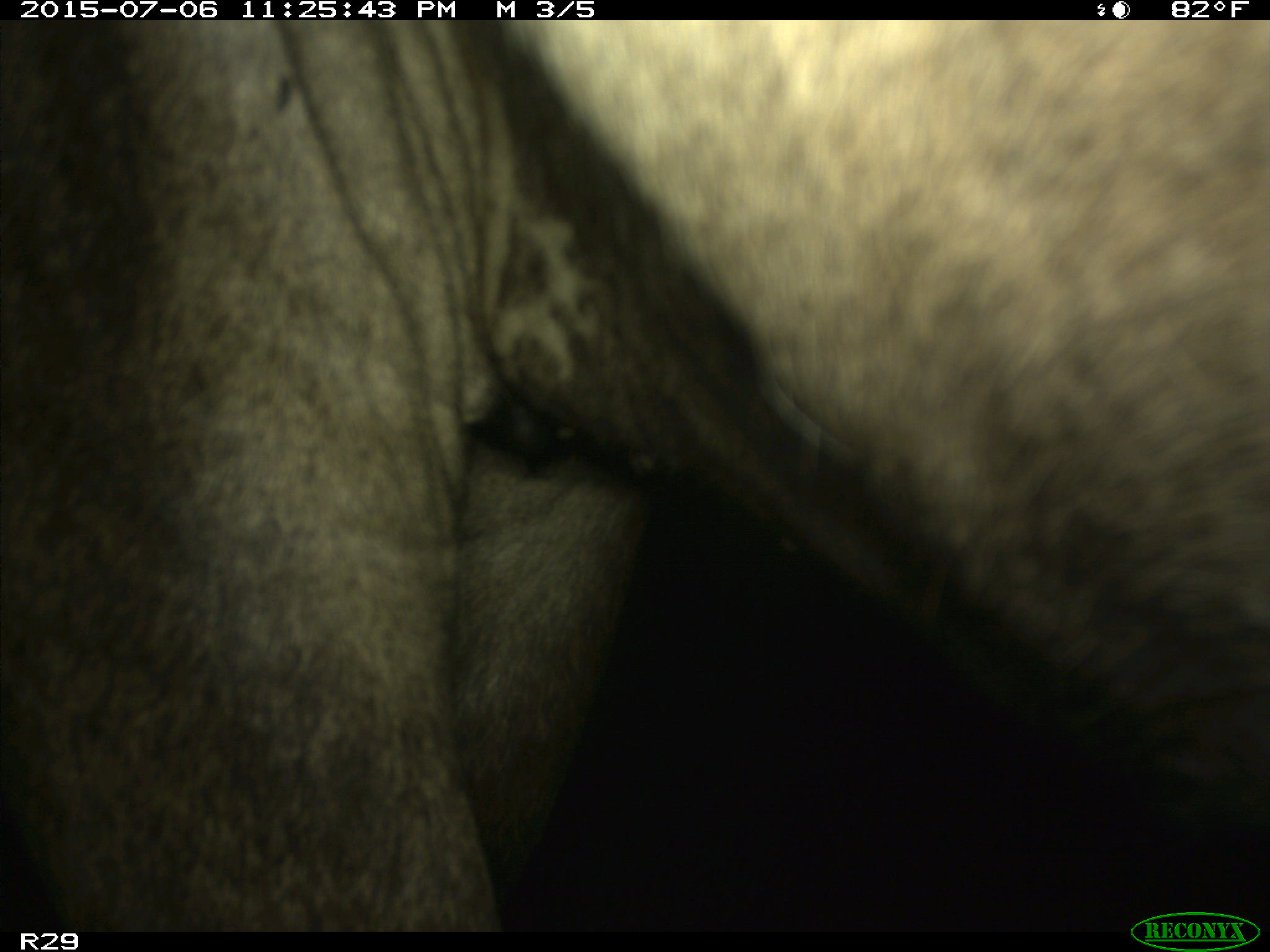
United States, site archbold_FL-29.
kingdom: Animalia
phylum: Chordata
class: Mammalia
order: Artiodactyla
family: Bovidae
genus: Bos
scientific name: Bos taurus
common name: domestic cow